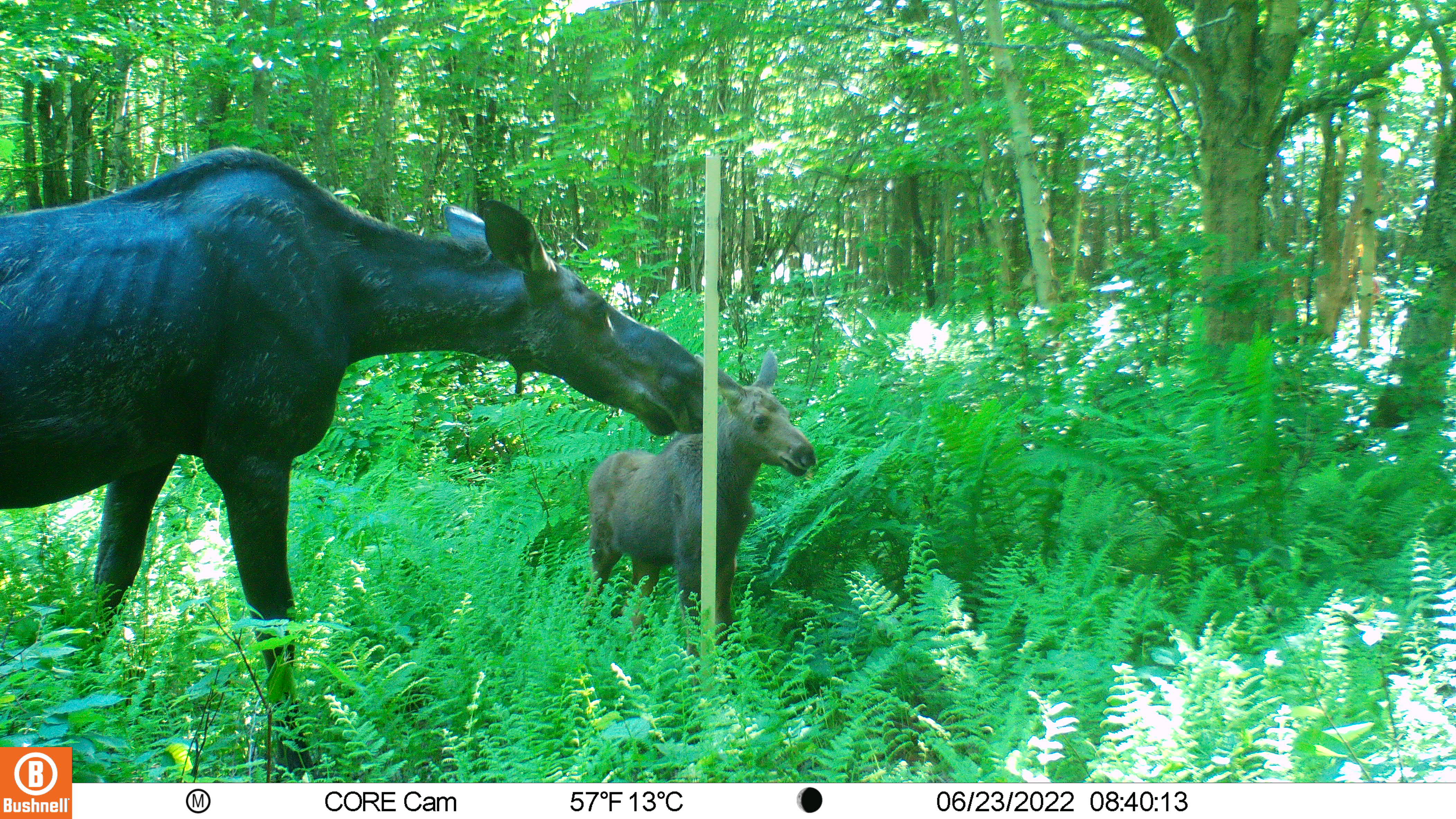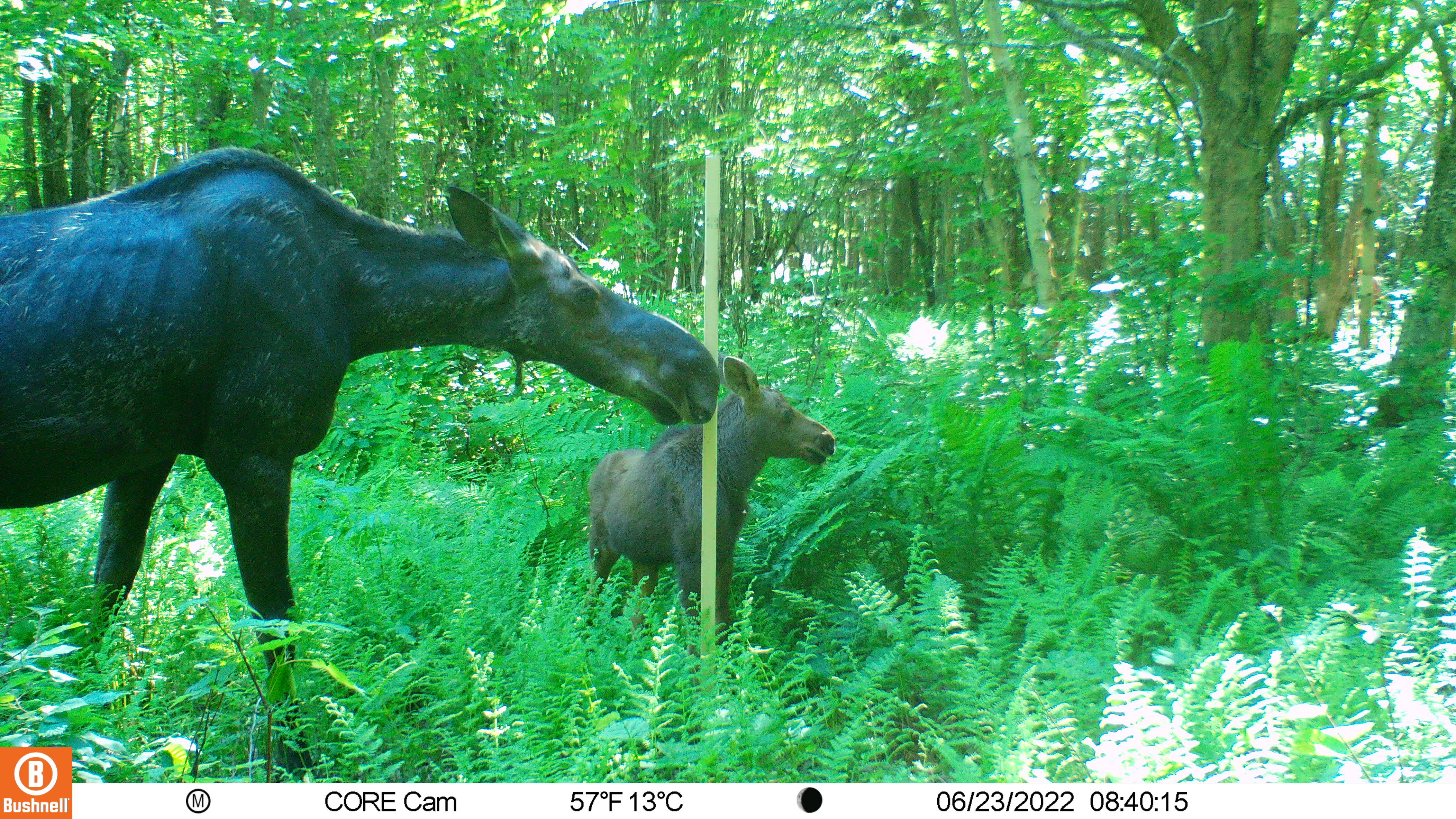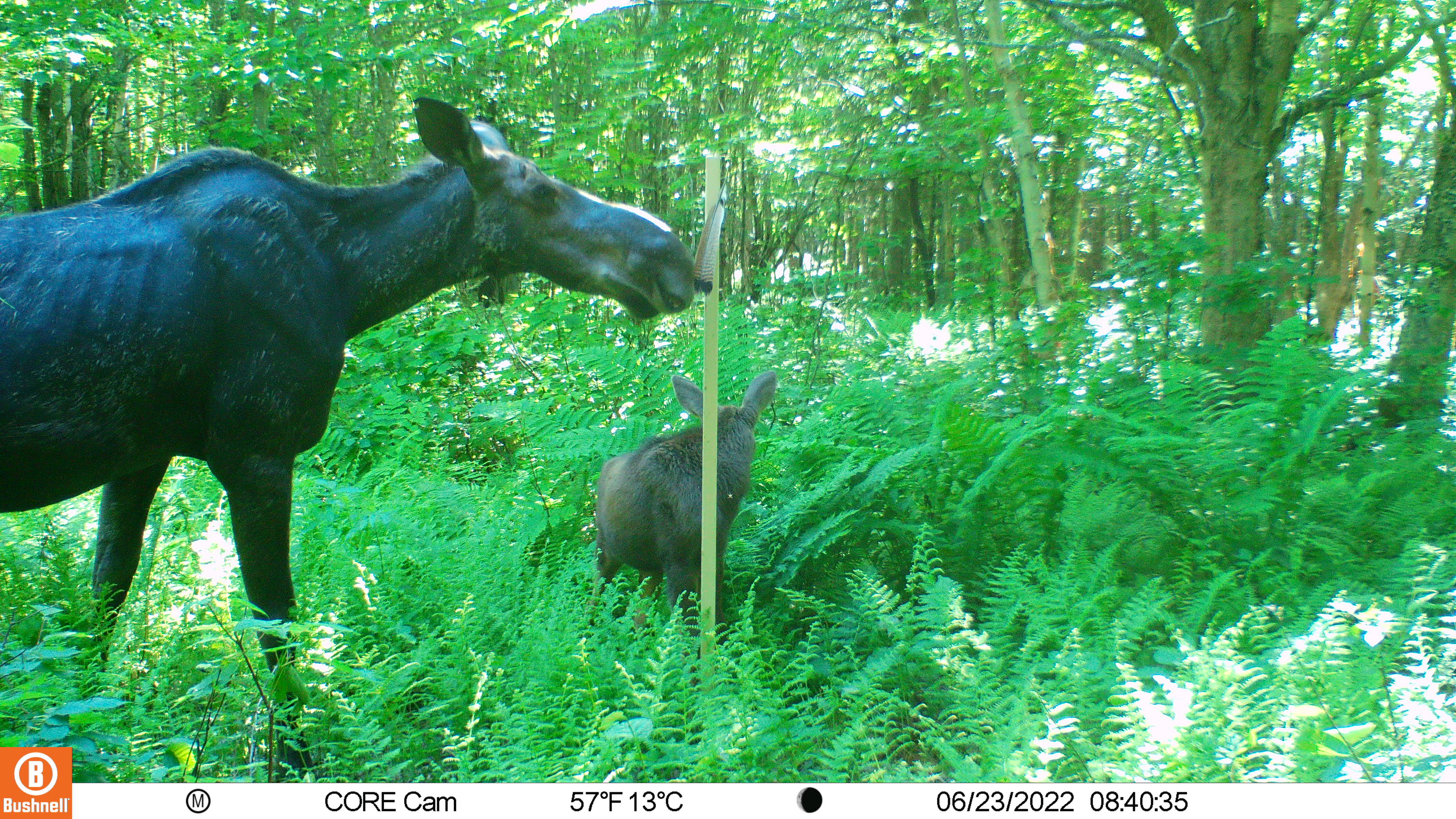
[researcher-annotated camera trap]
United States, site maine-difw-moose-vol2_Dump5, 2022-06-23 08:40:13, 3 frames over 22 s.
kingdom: Animalia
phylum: Chordata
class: Mammalia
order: Artiodactyla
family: Cervidae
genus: Alces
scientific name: Alces alces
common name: moose